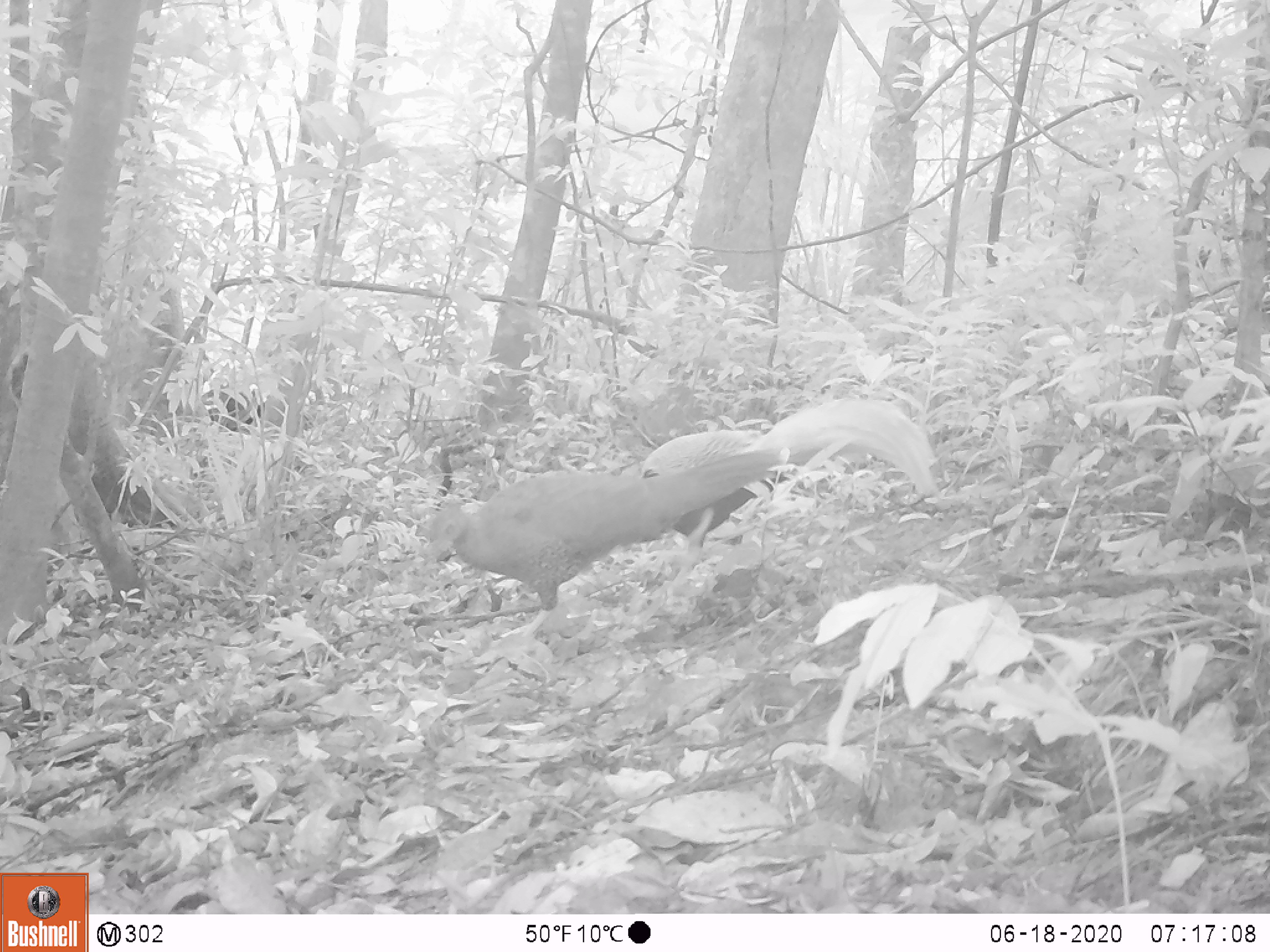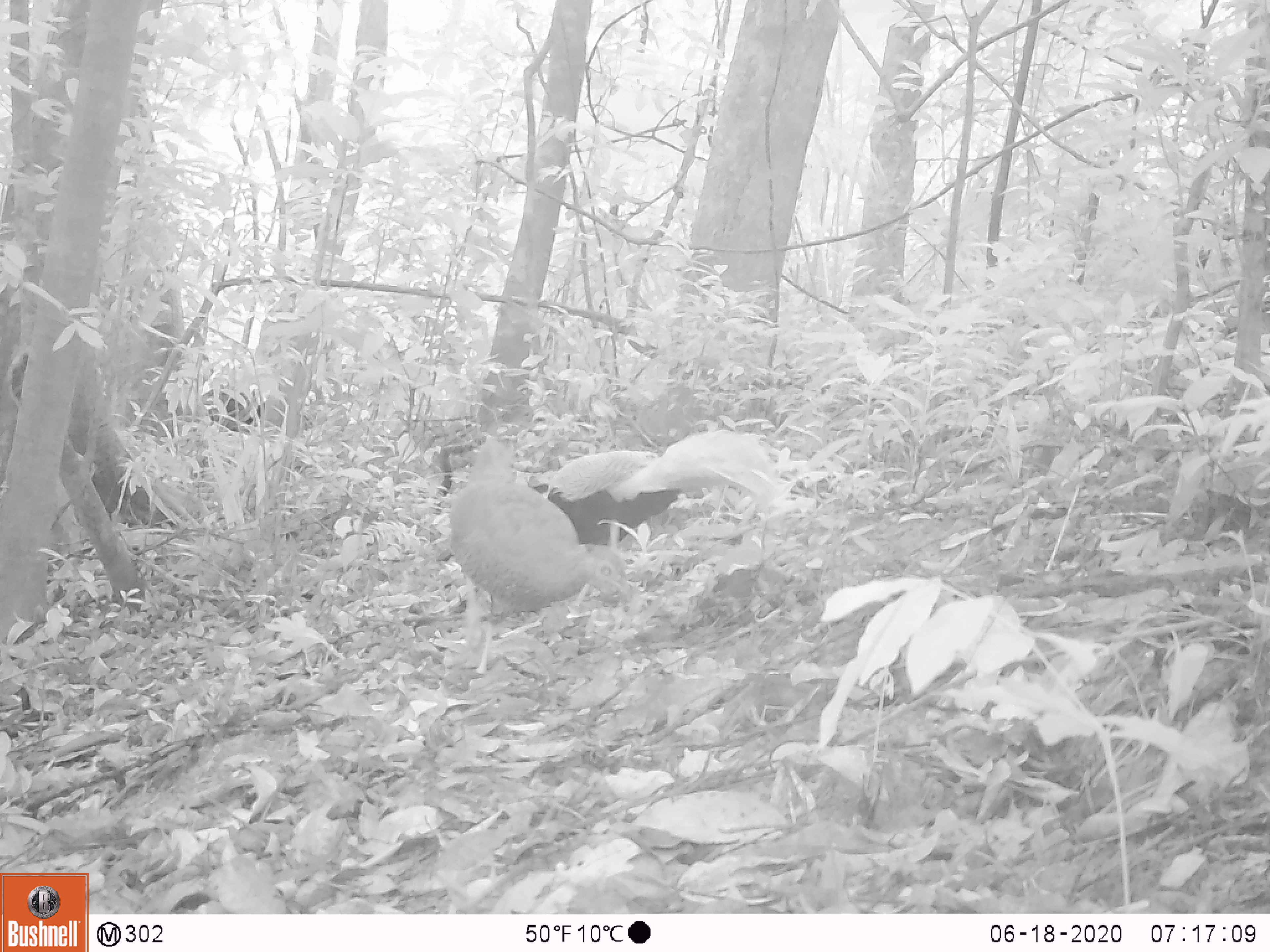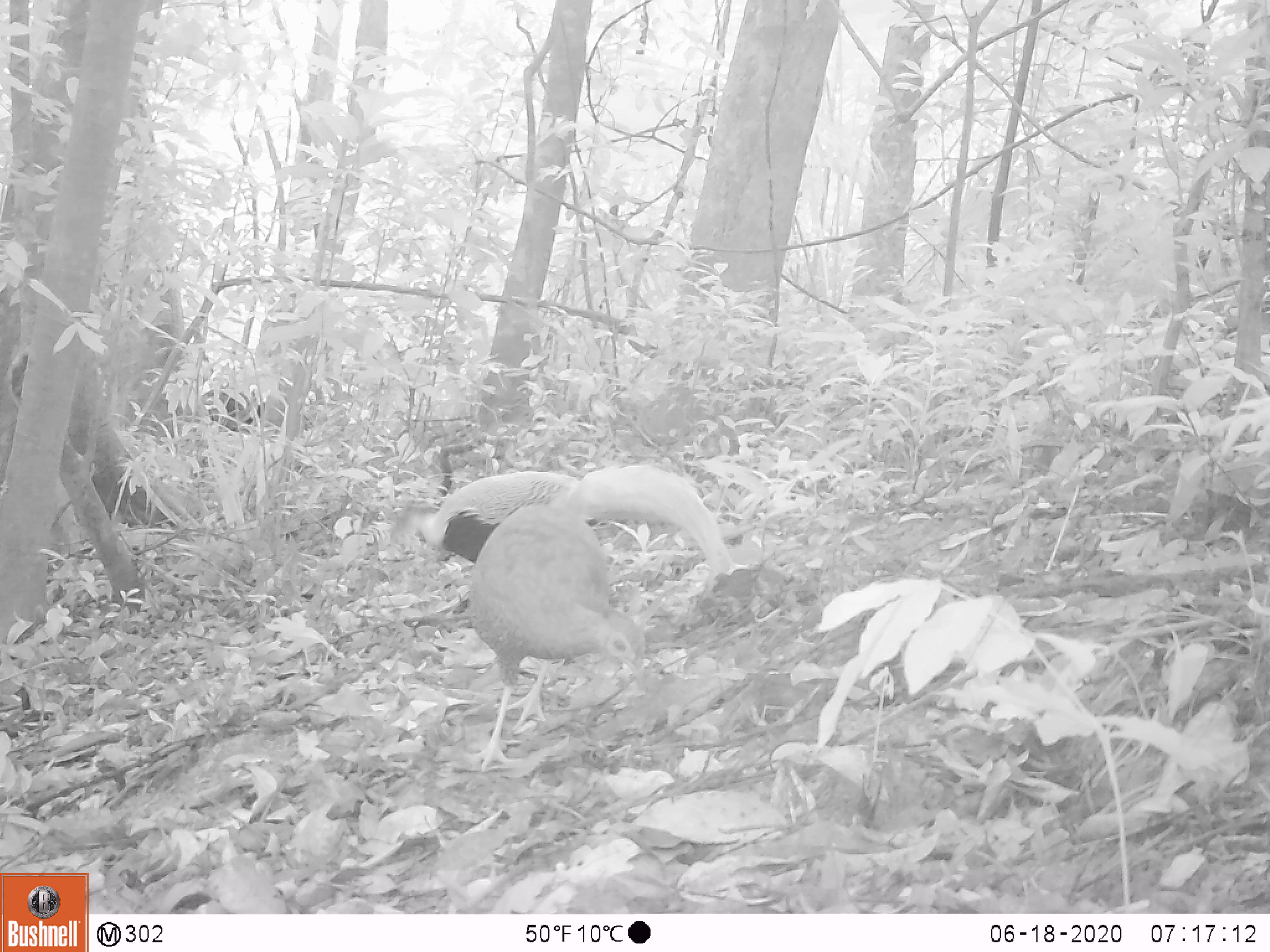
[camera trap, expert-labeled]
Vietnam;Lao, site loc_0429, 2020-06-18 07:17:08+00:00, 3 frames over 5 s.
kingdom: Animalia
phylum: Chordata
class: Aves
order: Galliformes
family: Phasianidae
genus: Lophura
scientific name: Lophura nycthemera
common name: silver pheasant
Silver pheasant (Lophura nycthemera). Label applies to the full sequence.